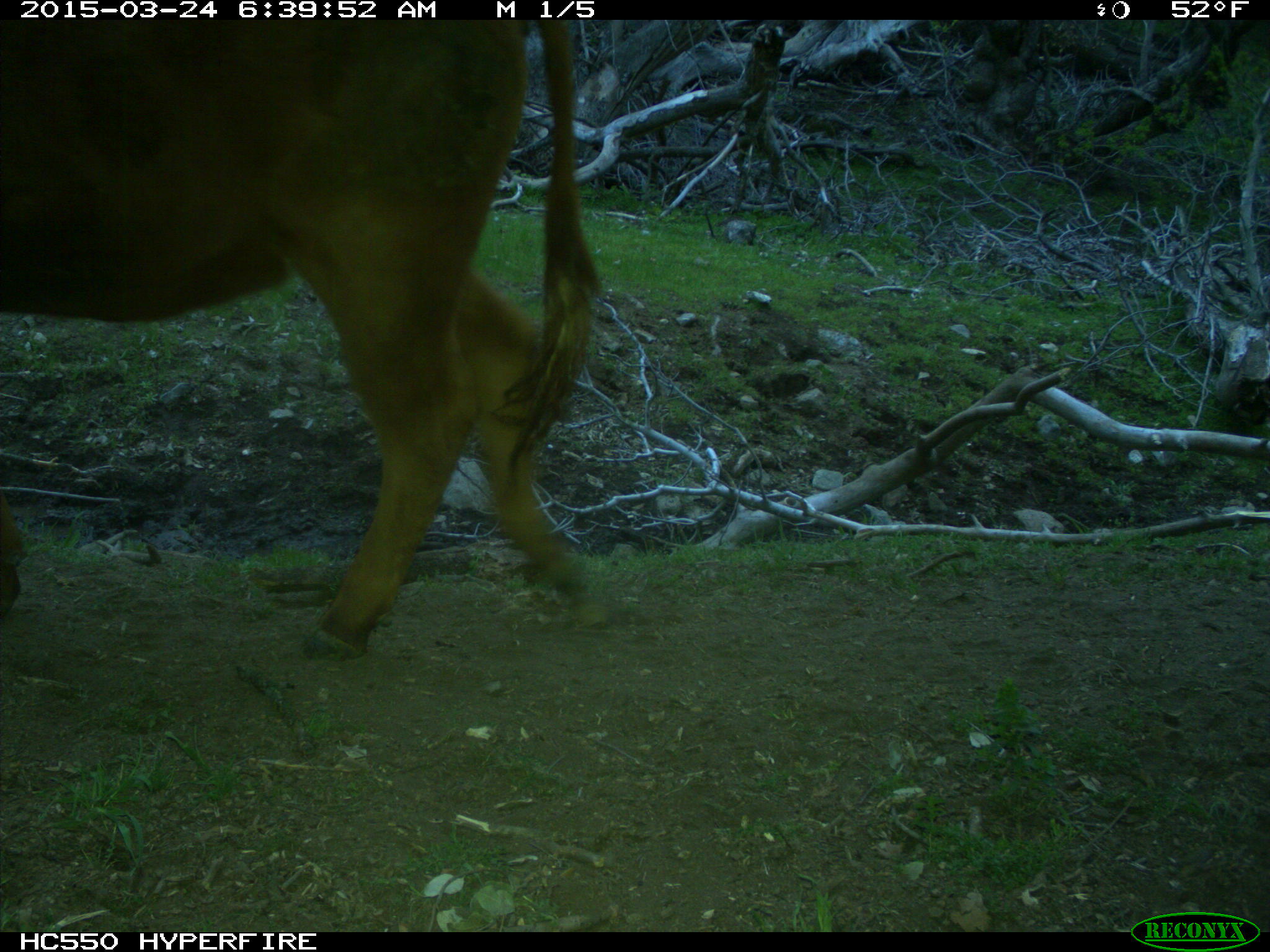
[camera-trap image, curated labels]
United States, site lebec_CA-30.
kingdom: Animalia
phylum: Chordata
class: Mammalia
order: Artiodactyla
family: Bovidae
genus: Bos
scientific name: Bos taurus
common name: domestic cow